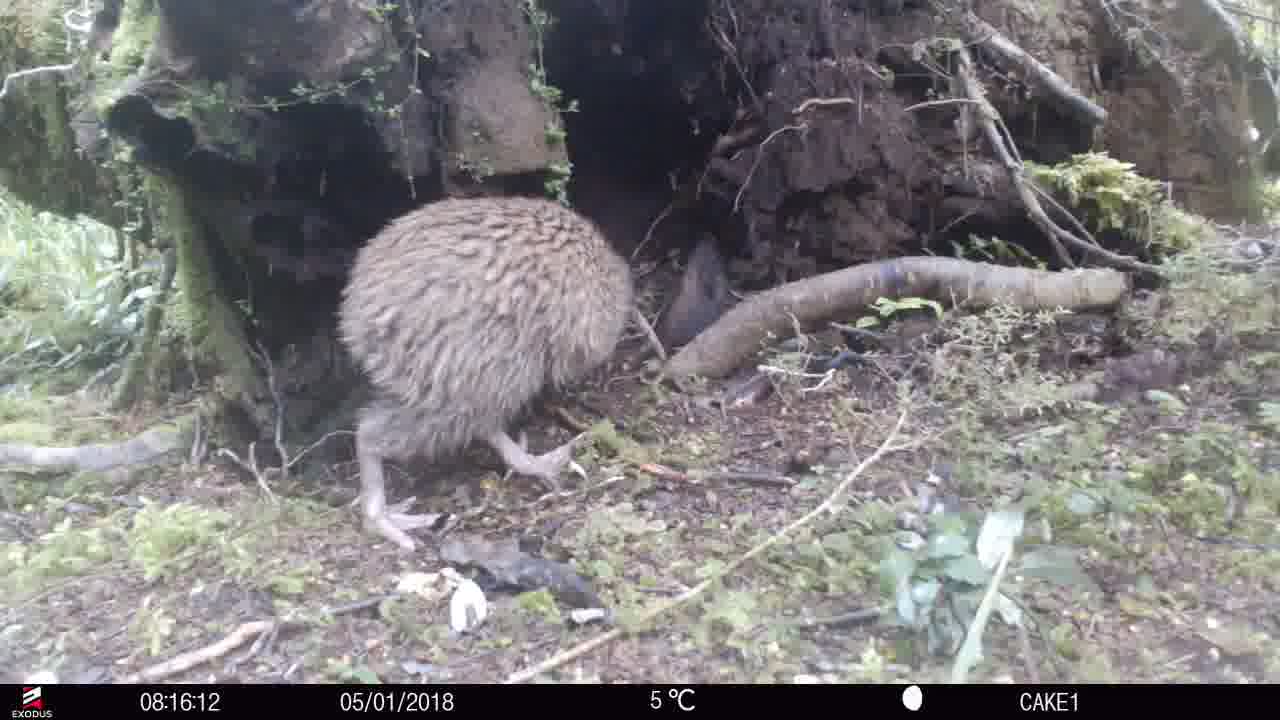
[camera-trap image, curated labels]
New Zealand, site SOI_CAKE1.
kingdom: Animalia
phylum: Chordata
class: Aves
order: Apterygiformes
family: Apterygidae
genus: Apteryx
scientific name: Apteryx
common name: kiwi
Kiwi (Apteryx).